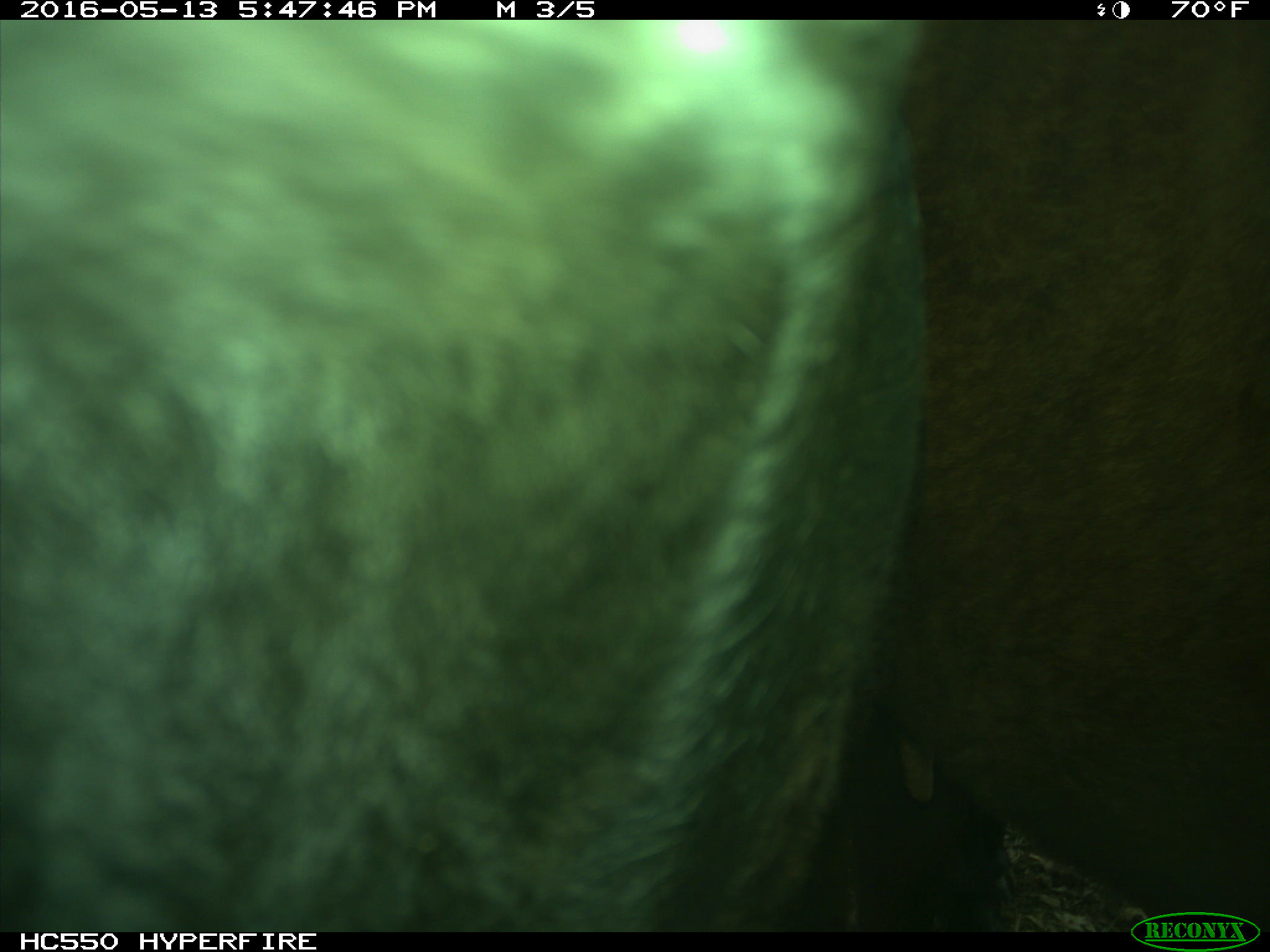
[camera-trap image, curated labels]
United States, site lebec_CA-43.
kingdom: Animalia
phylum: Chordata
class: Mammalia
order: Artiodactyla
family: Bovidae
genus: Bos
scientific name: Bos taurus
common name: domestic cow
Bos taurus (domestic cow).